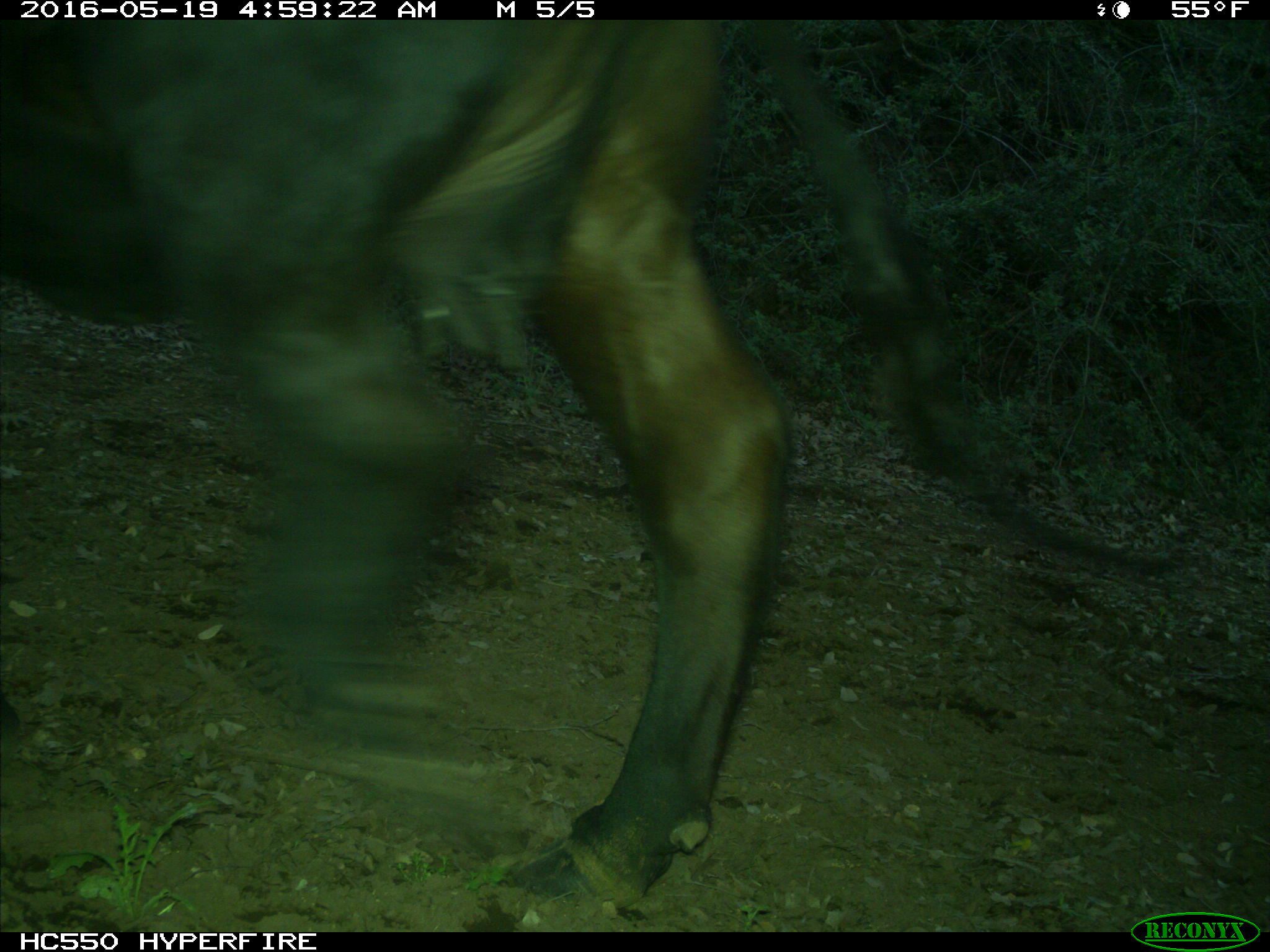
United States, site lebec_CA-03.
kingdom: Animalia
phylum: Chordata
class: Mammalia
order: Artiodactyla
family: Bovidae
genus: Bos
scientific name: Bos taurus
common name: domestic cow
Bos taurus (domestic cow).